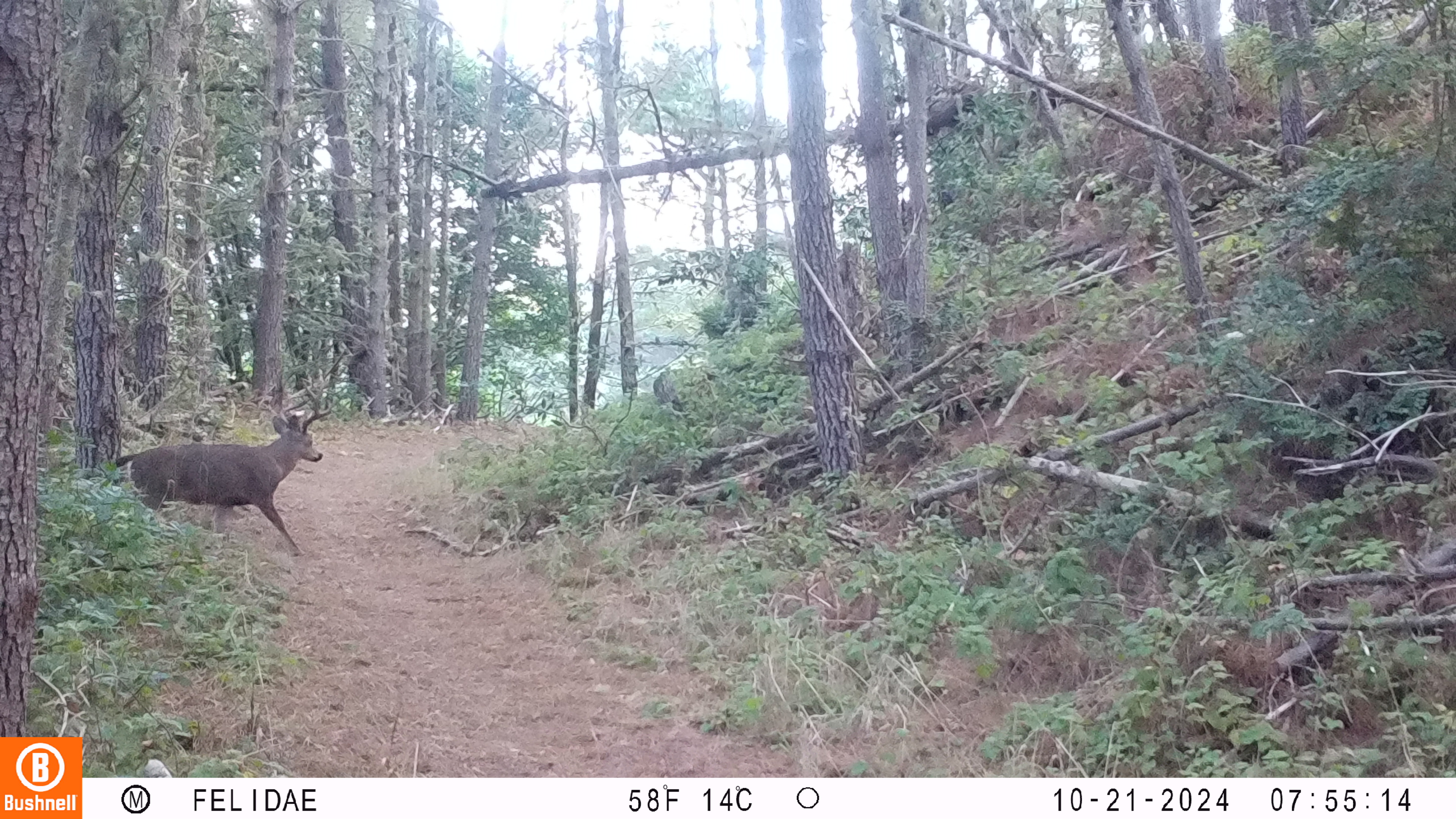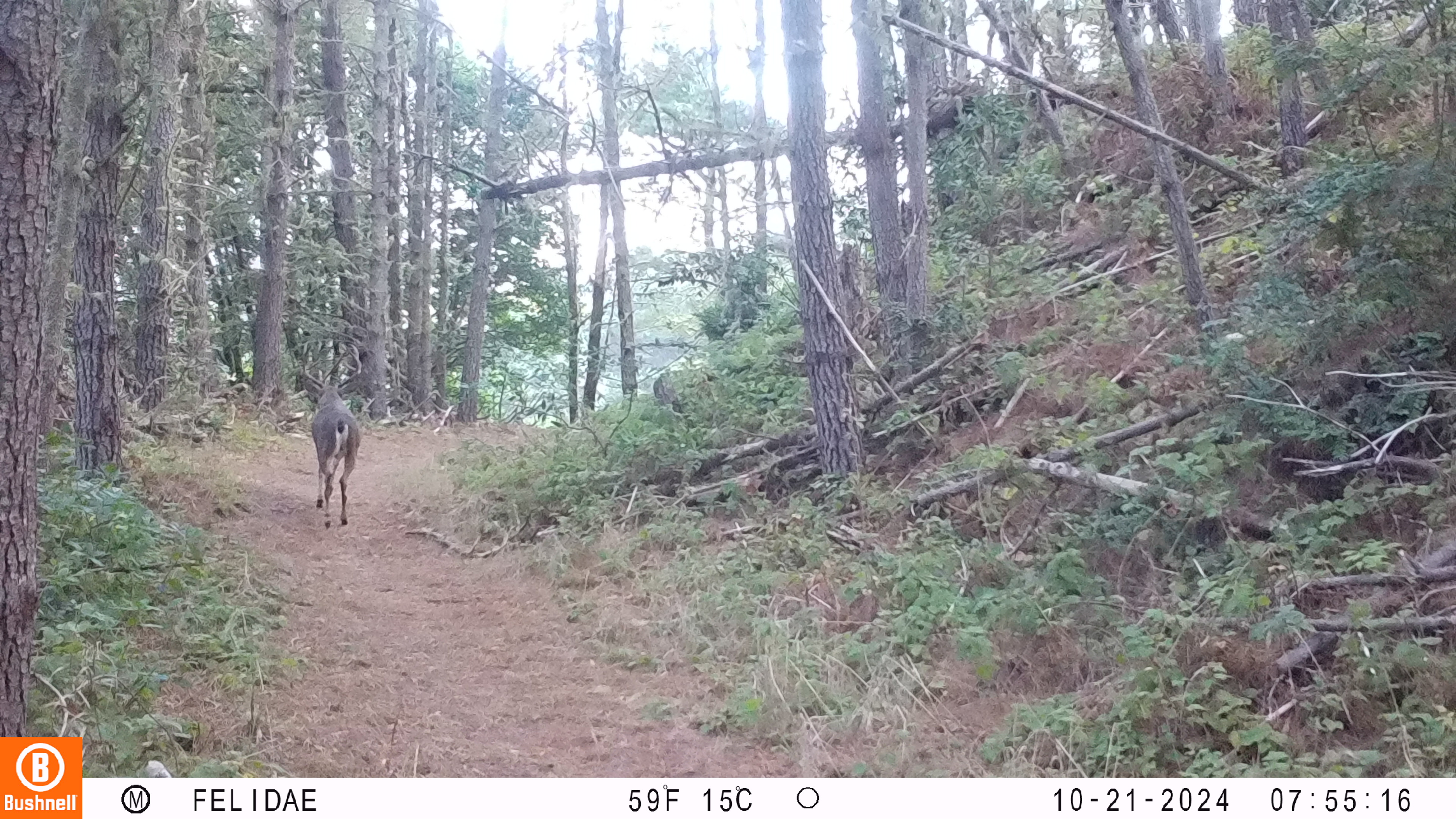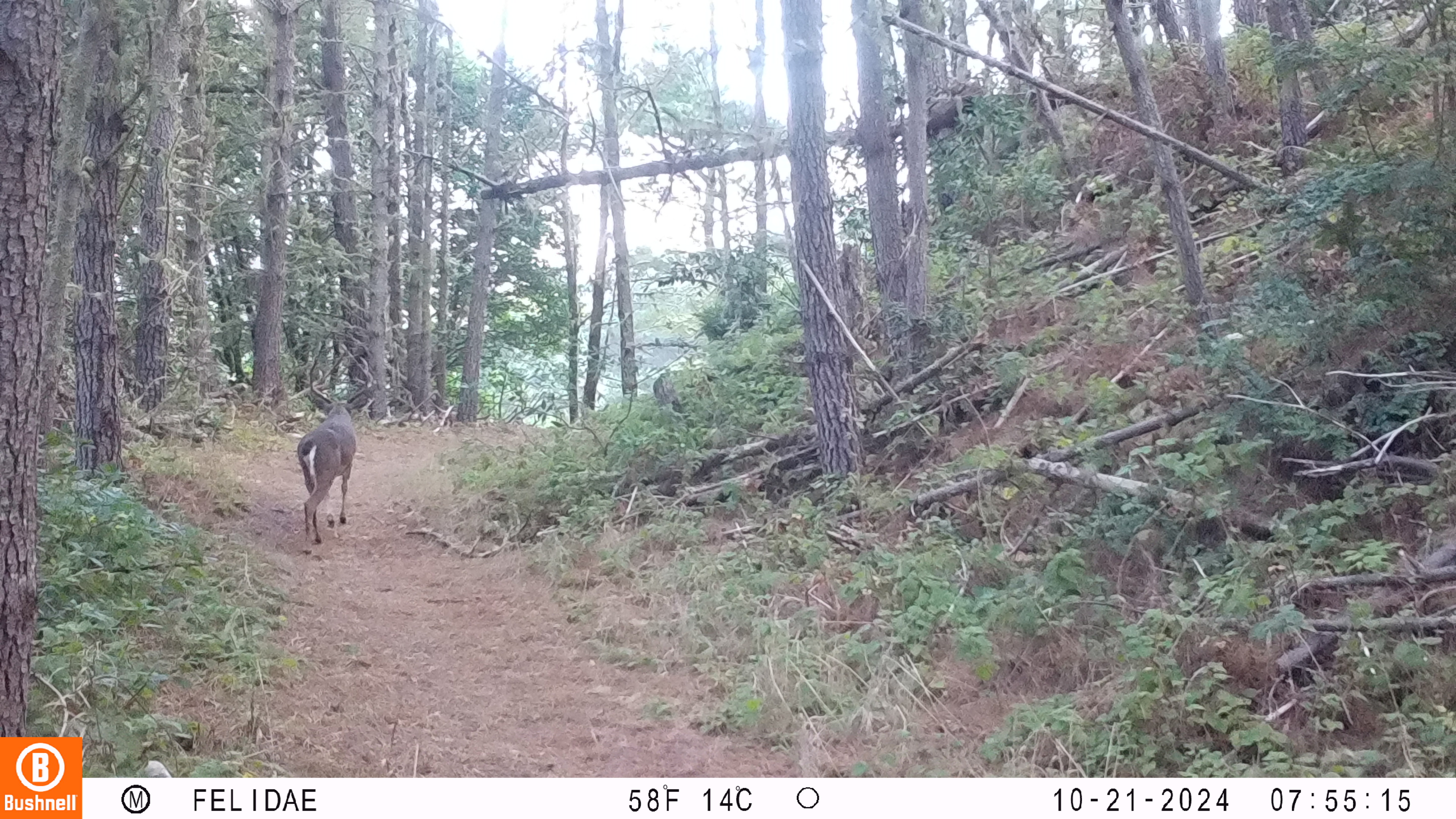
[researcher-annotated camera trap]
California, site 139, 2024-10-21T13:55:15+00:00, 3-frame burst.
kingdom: Animalia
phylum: Chordata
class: Mammalia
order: Artiodactyla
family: Cervidae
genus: Odocoileus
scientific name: Odocoileus hemionus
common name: mule deer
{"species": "mule deer (Odocoileus hemionus)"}